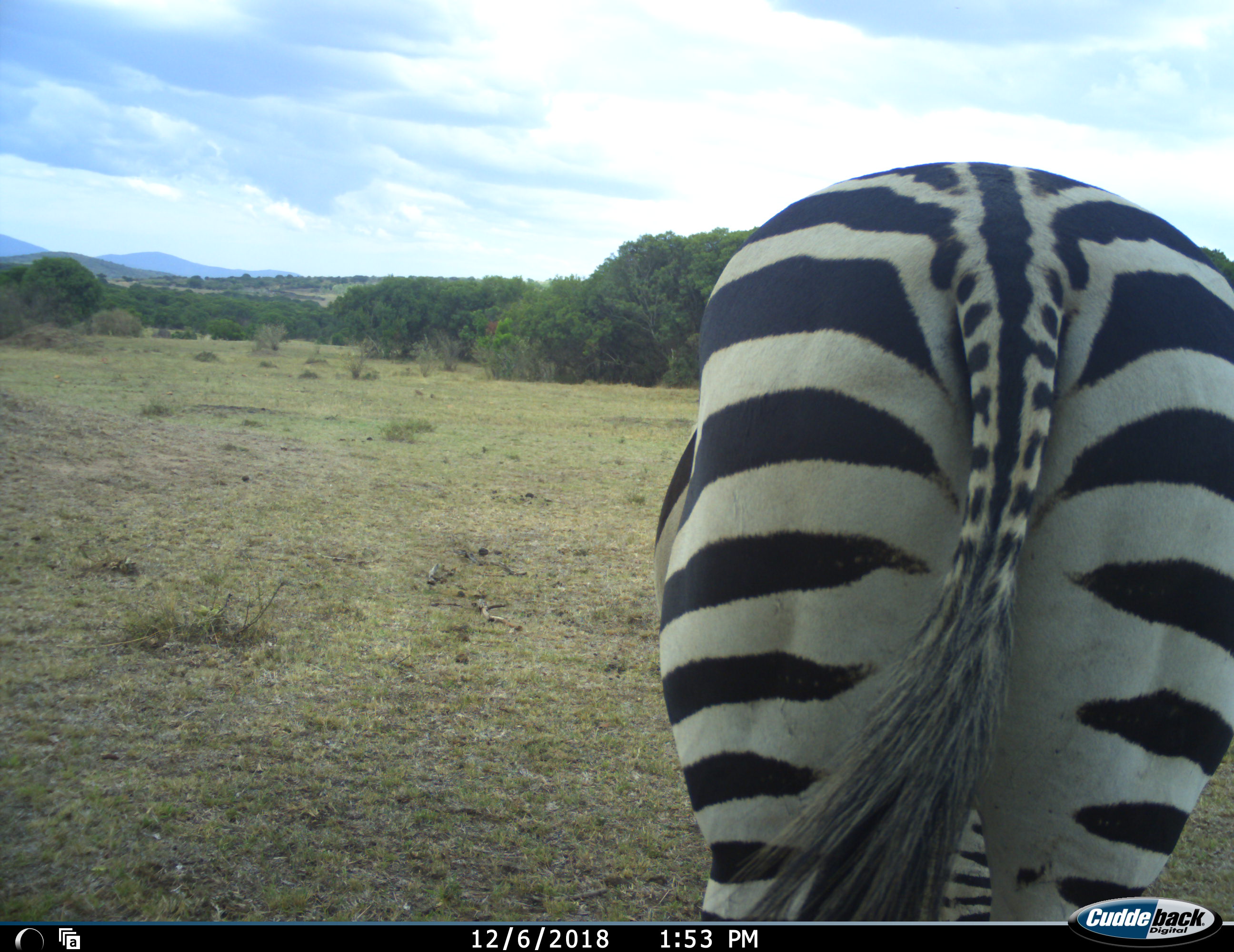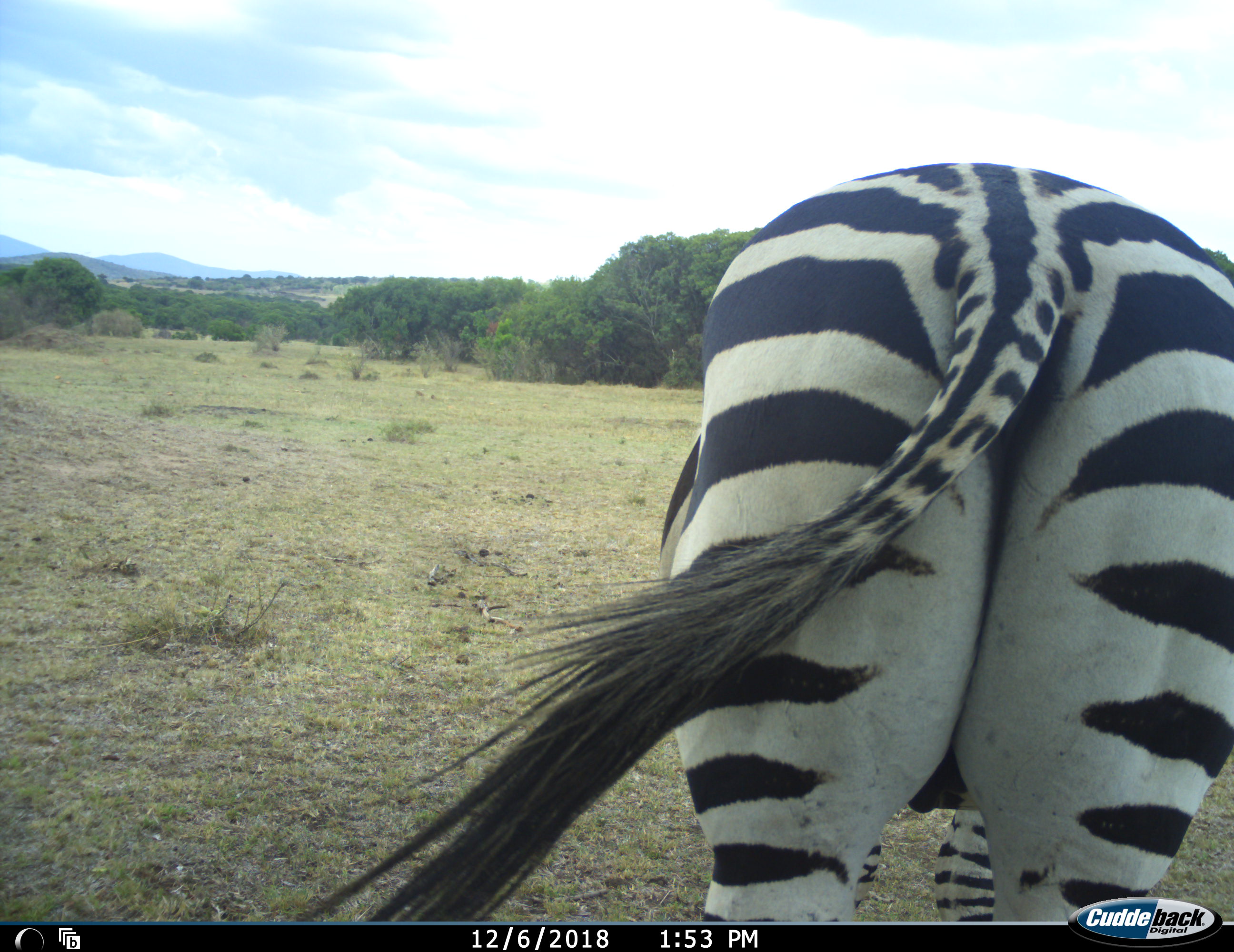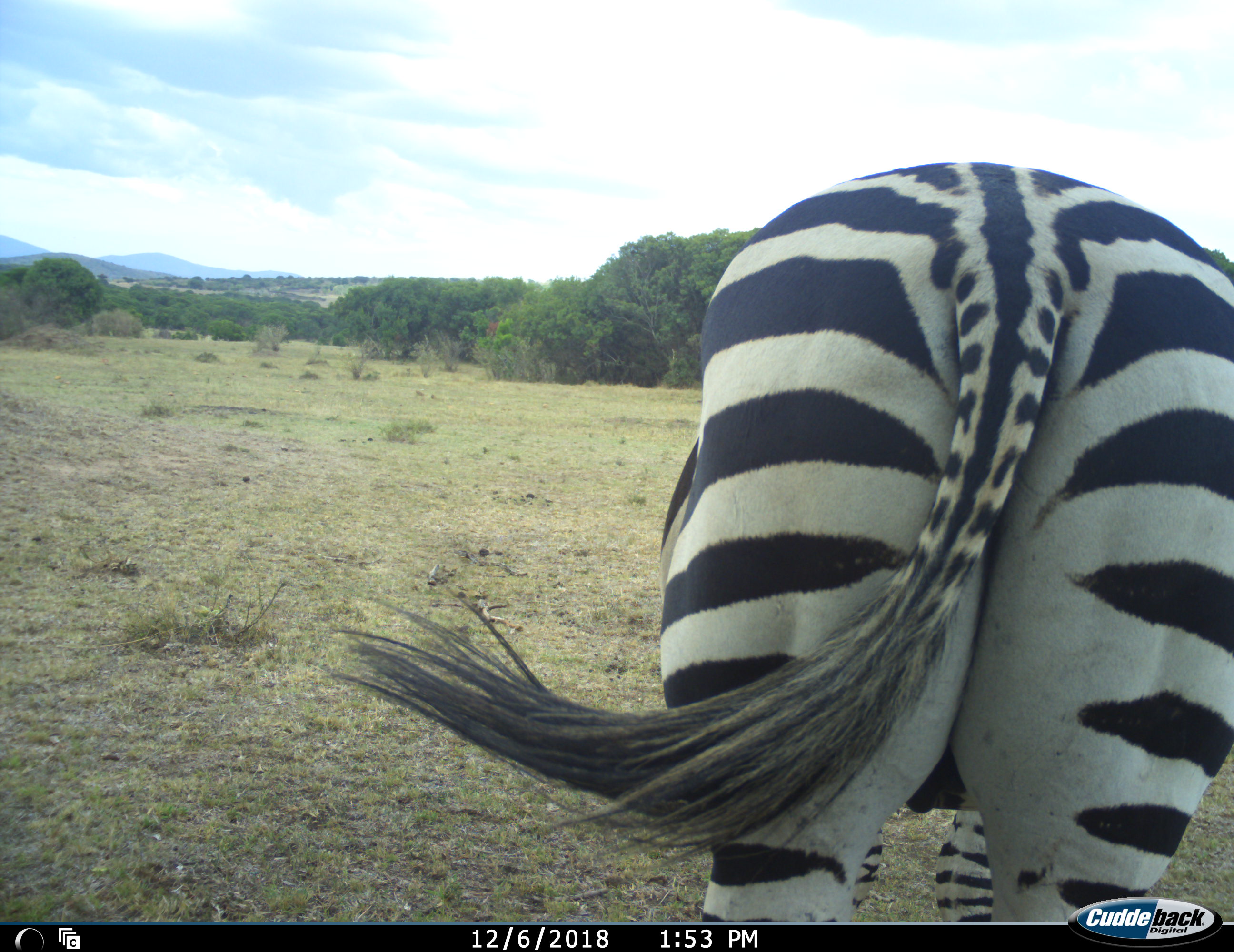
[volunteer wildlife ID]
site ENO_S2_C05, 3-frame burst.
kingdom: Animalia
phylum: Chordata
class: Mammalia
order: Perissodactyla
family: Equidae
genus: Equus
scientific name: Equus quagga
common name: plains zebra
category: zebraplains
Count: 1.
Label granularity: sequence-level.